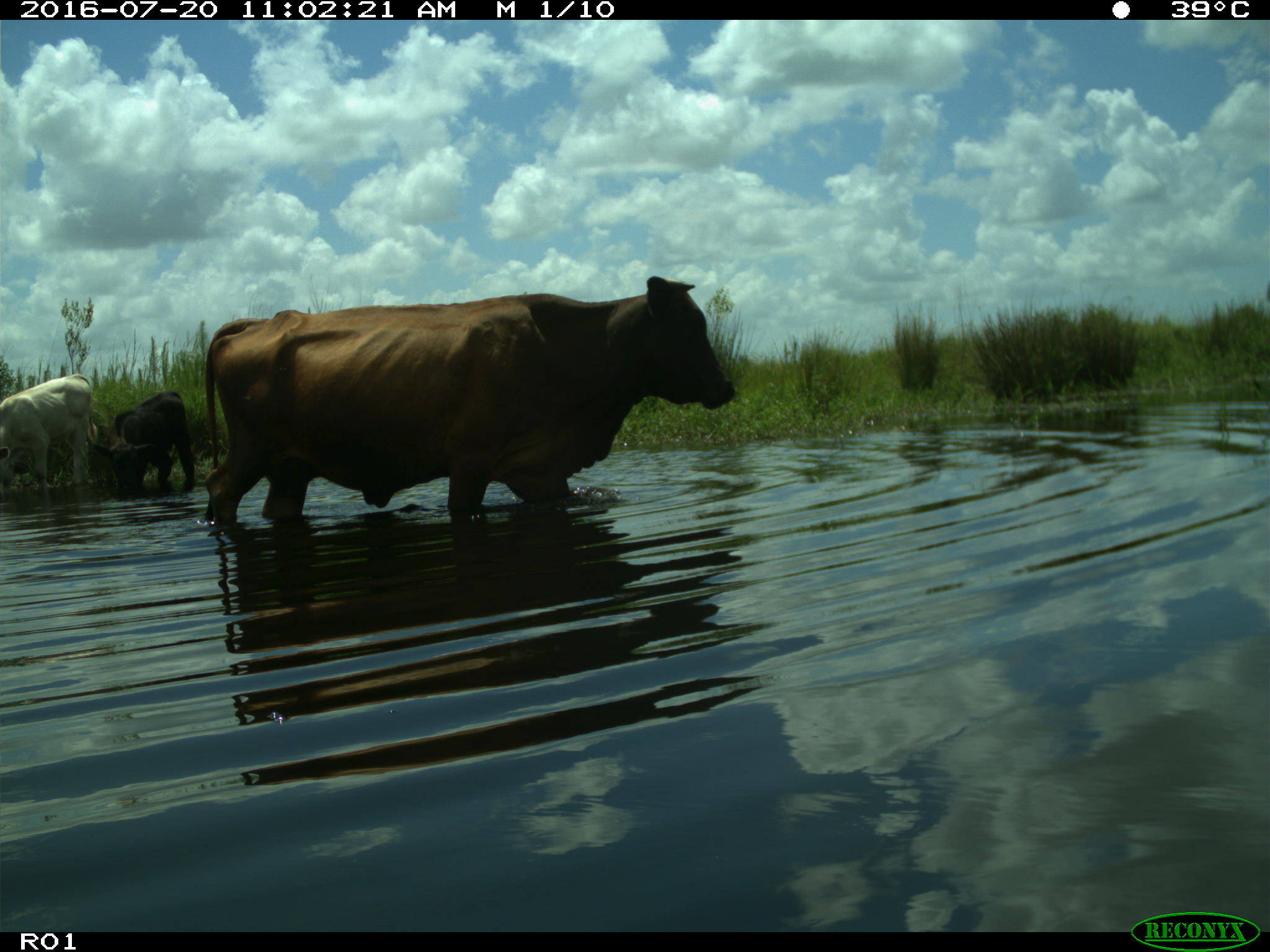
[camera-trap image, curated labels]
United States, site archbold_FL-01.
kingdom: Animalia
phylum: Chordata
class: Mammalia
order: Artiodactyla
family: Bovidae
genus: Bos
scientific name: Bos taurus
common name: domestic cow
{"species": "Bos taurus (domestic cow)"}